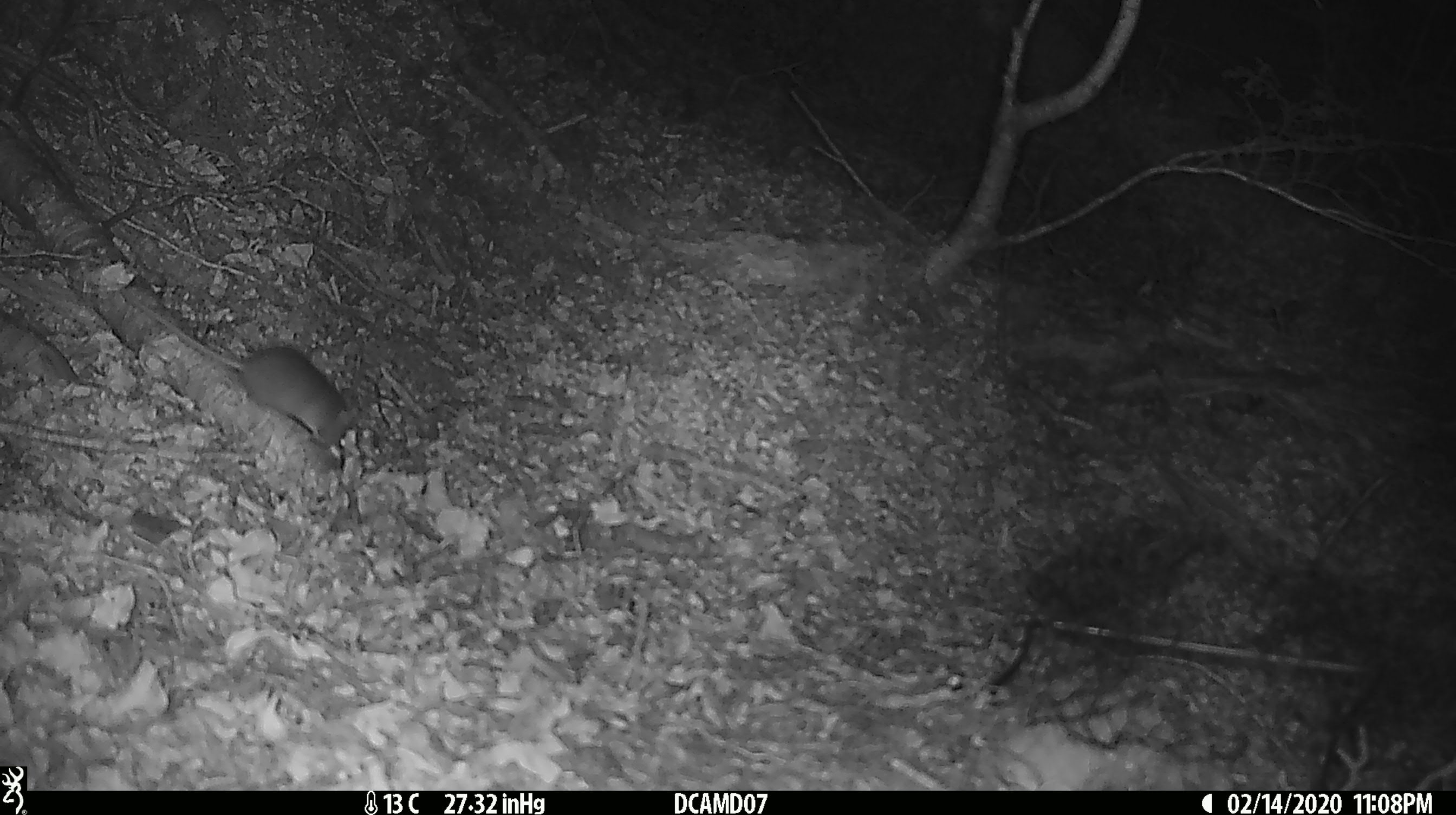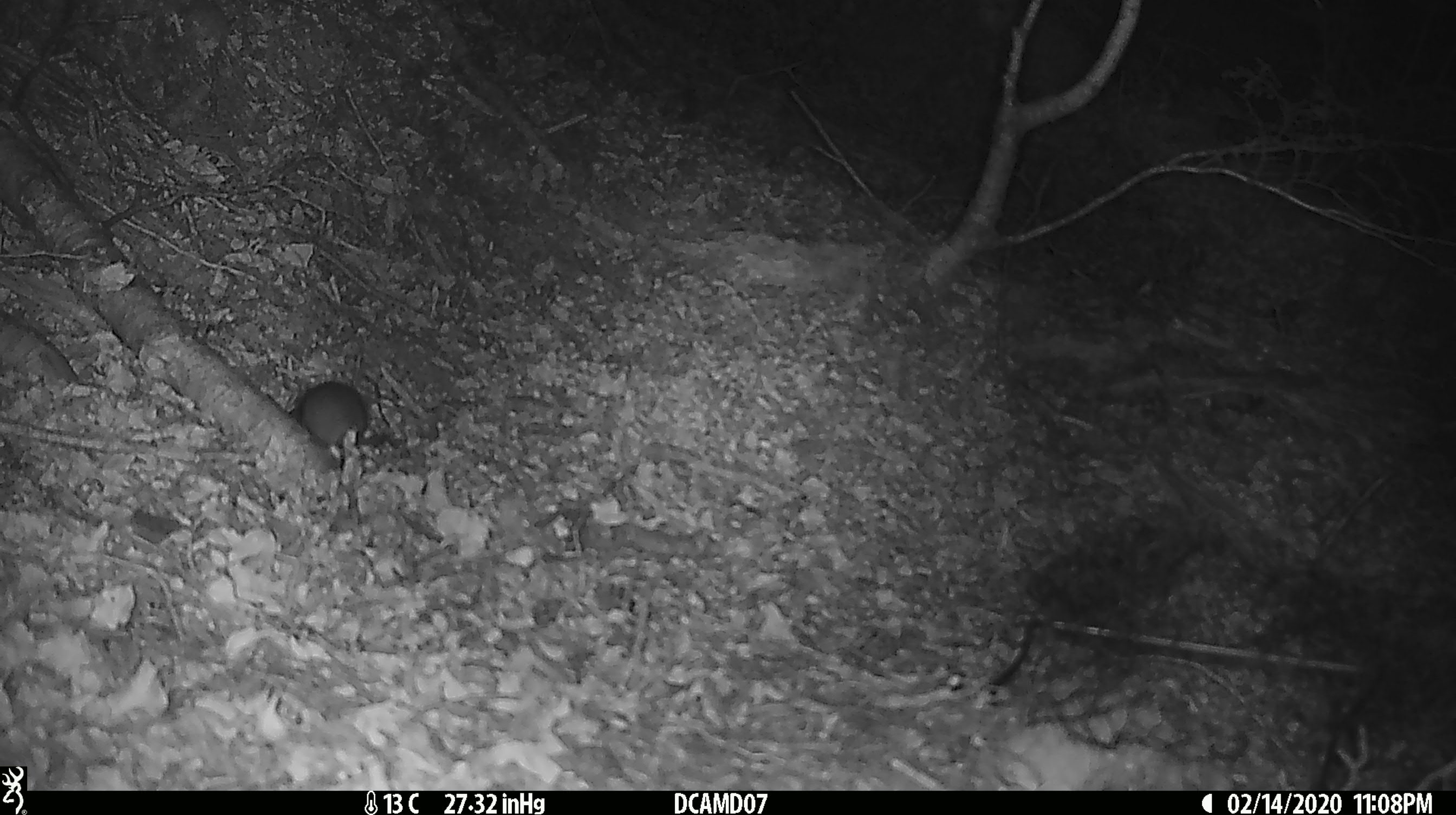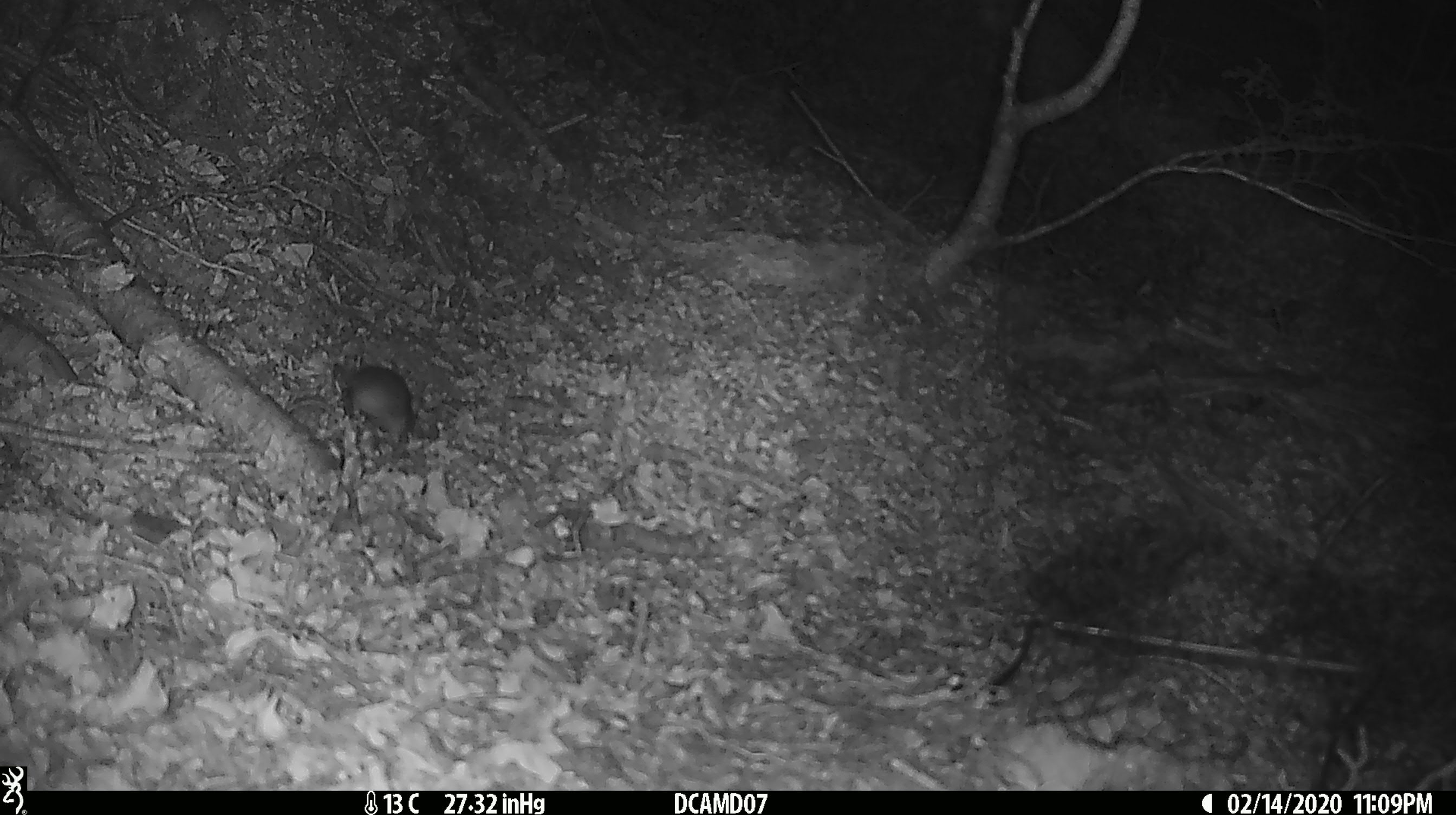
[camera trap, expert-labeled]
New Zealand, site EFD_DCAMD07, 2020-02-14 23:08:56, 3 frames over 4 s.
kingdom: Animalia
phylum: Chordata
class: Mammalia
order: Rodentia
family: Muridae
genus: Mus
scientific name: Mus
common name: mouse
Mouse (Mus).